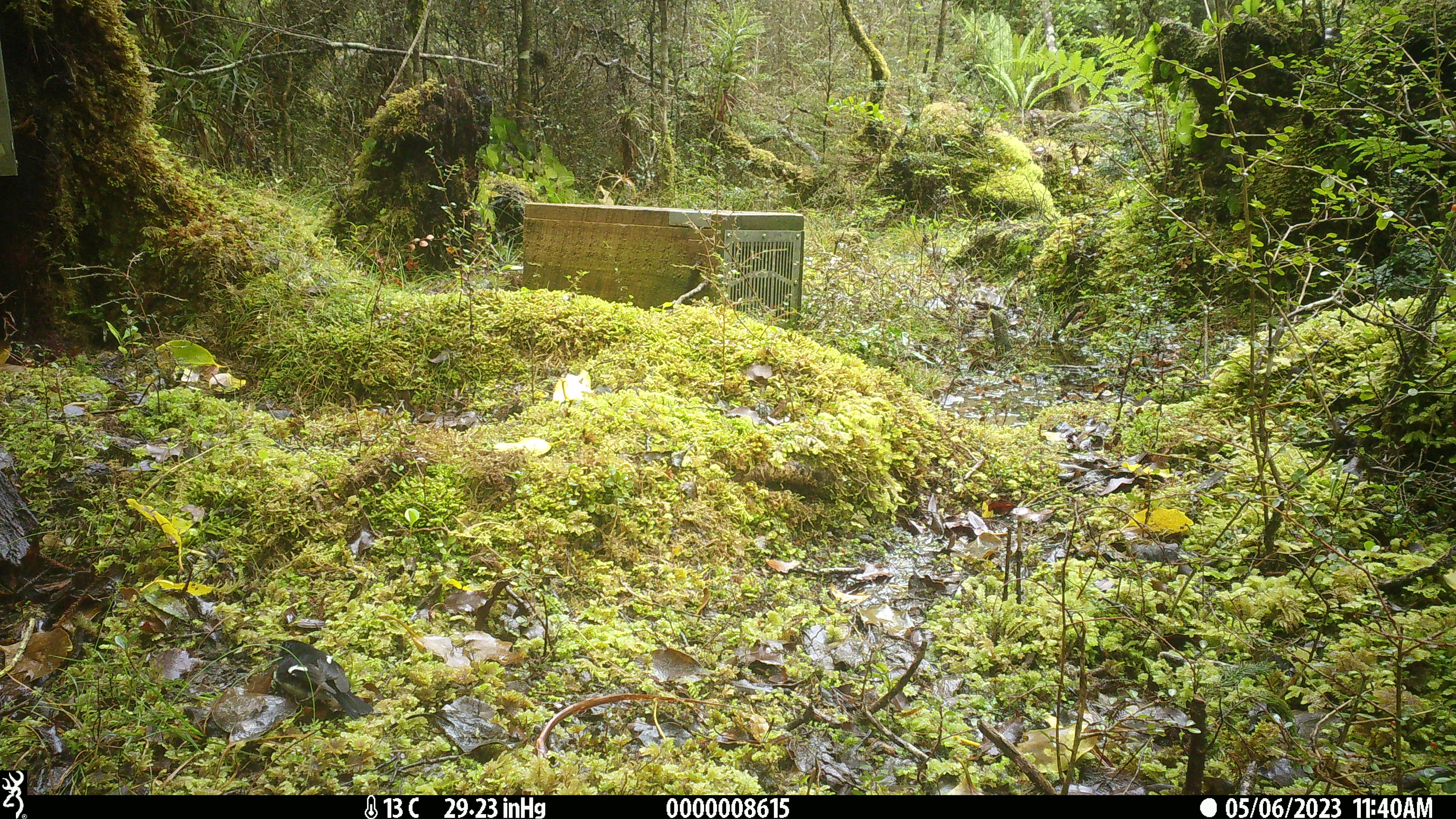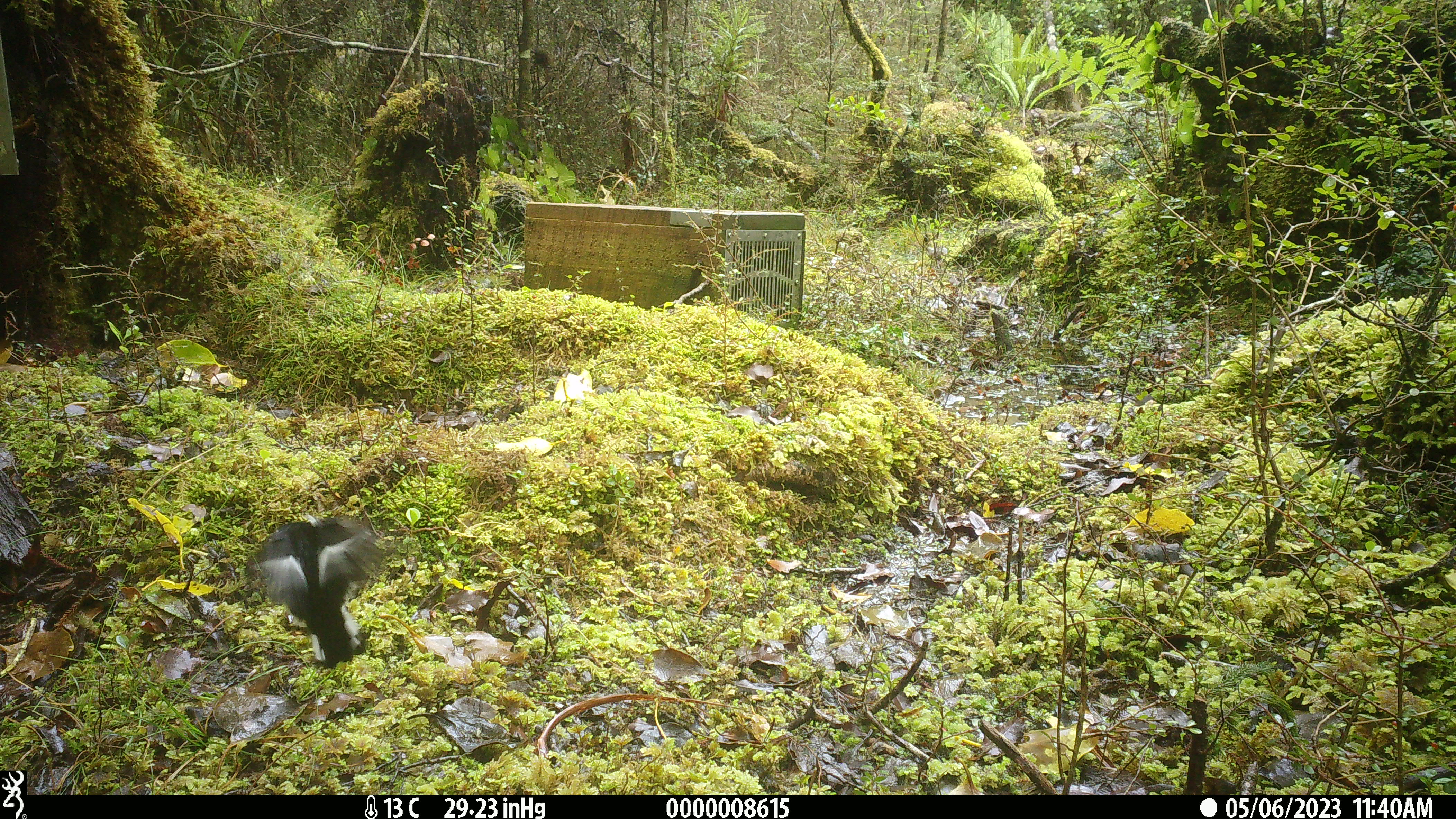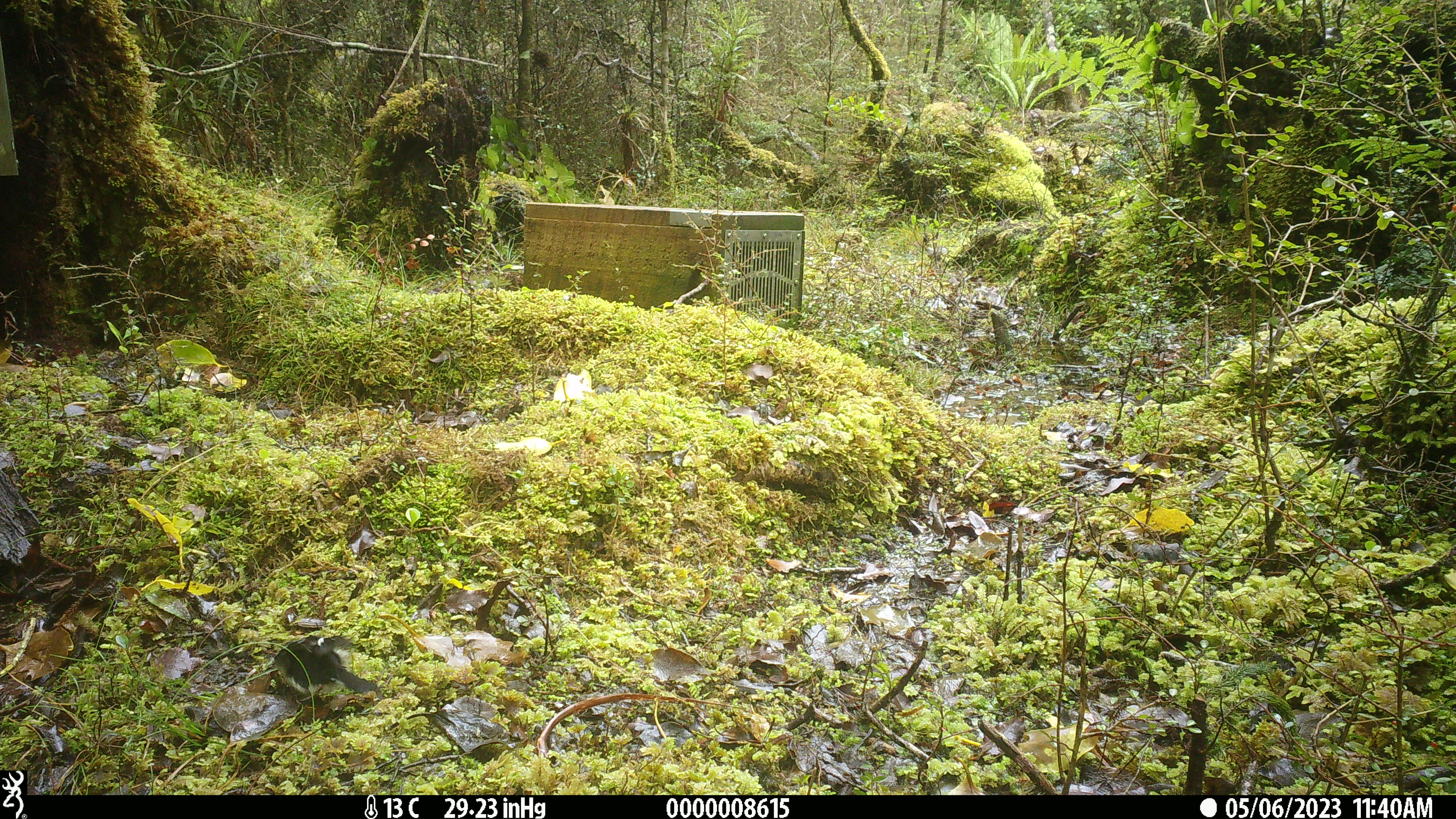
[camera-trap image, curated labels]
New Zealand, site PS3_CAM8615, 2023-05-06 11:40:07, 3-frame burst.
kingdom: Animalia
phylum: Chordata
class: Aves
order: Passeriformes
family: Petroicidae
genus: Petroica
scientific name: Petroica macrocephala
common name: tomtit